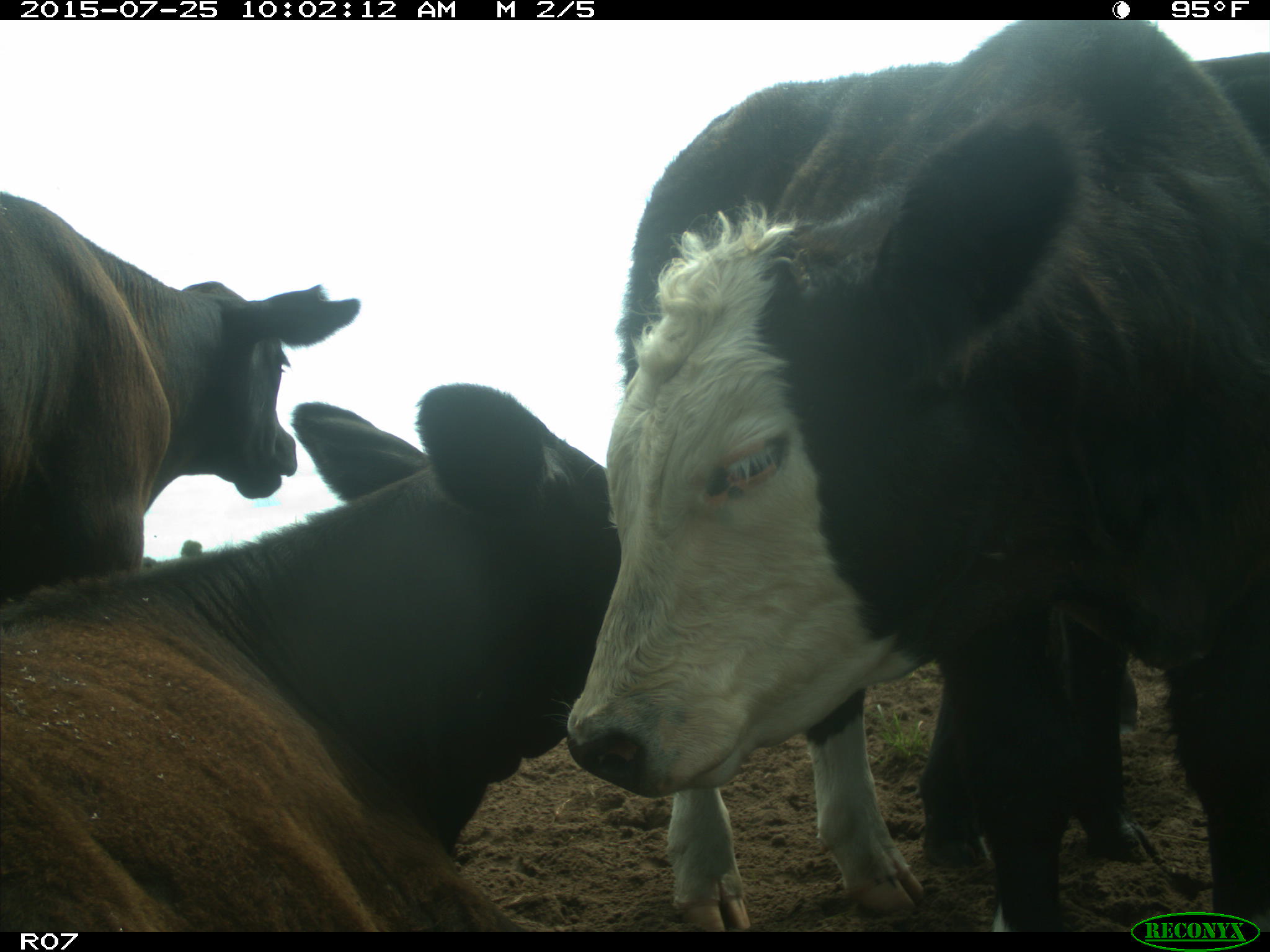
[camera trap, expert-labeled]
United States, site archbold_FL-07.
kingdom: Animalia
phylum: Chordata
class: Mammalia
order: Artiodactyla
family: Bovidae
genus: Bos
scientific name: Bos taurus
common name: domestic cow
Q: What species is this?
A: Bos taurus (domestic cow).